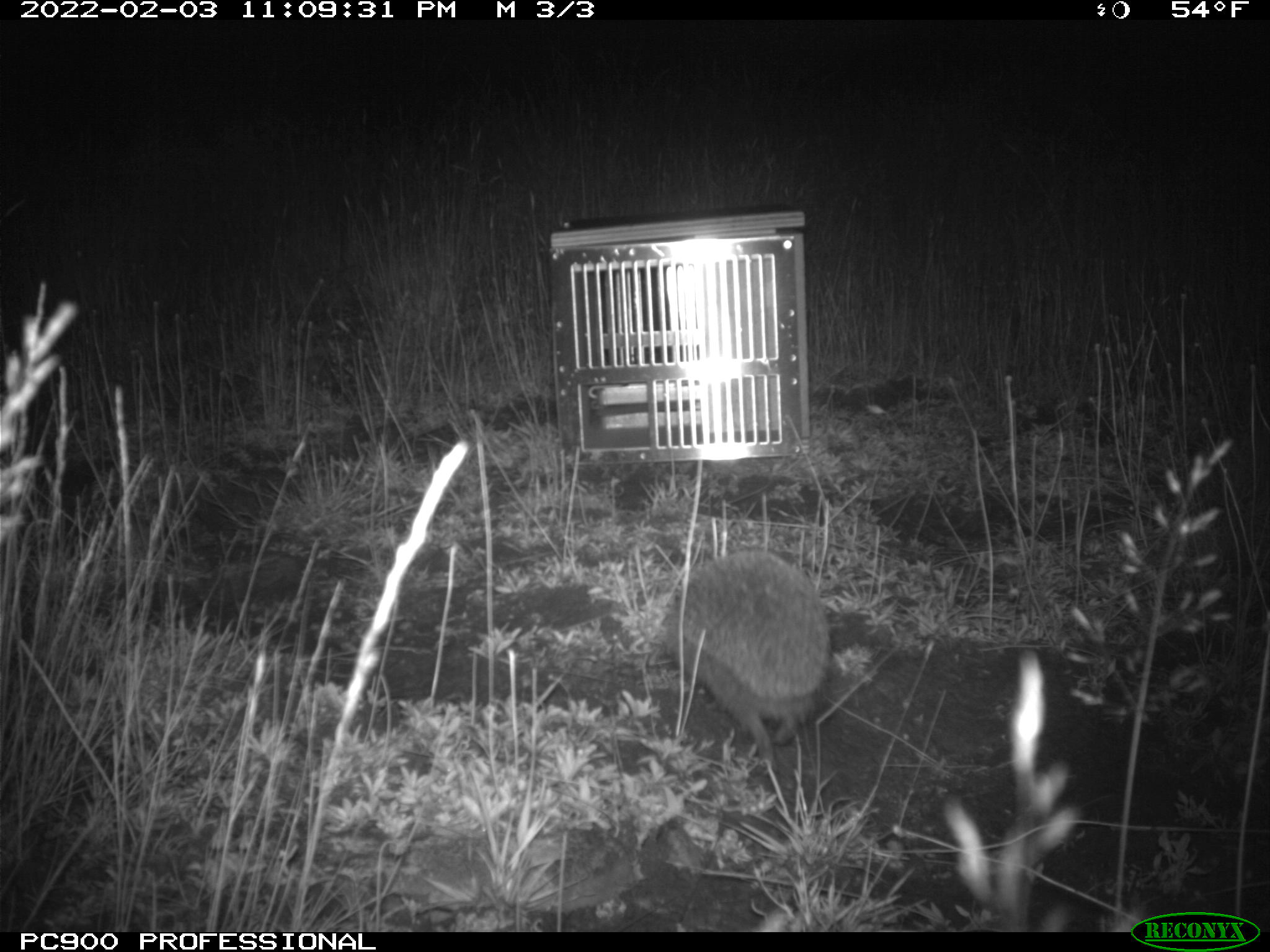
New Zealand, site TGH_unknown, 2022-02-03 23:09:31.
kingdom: Animalia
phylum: Chordata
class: Mammalia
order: Eulipotyphla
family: Erinaceidae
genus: Erinaceus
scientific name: Erinaceus europaeus europaeus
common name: european hedgehog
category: hedgehog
Hedgehog (european hedgehog) (Erinaceus europaeus europaeus).